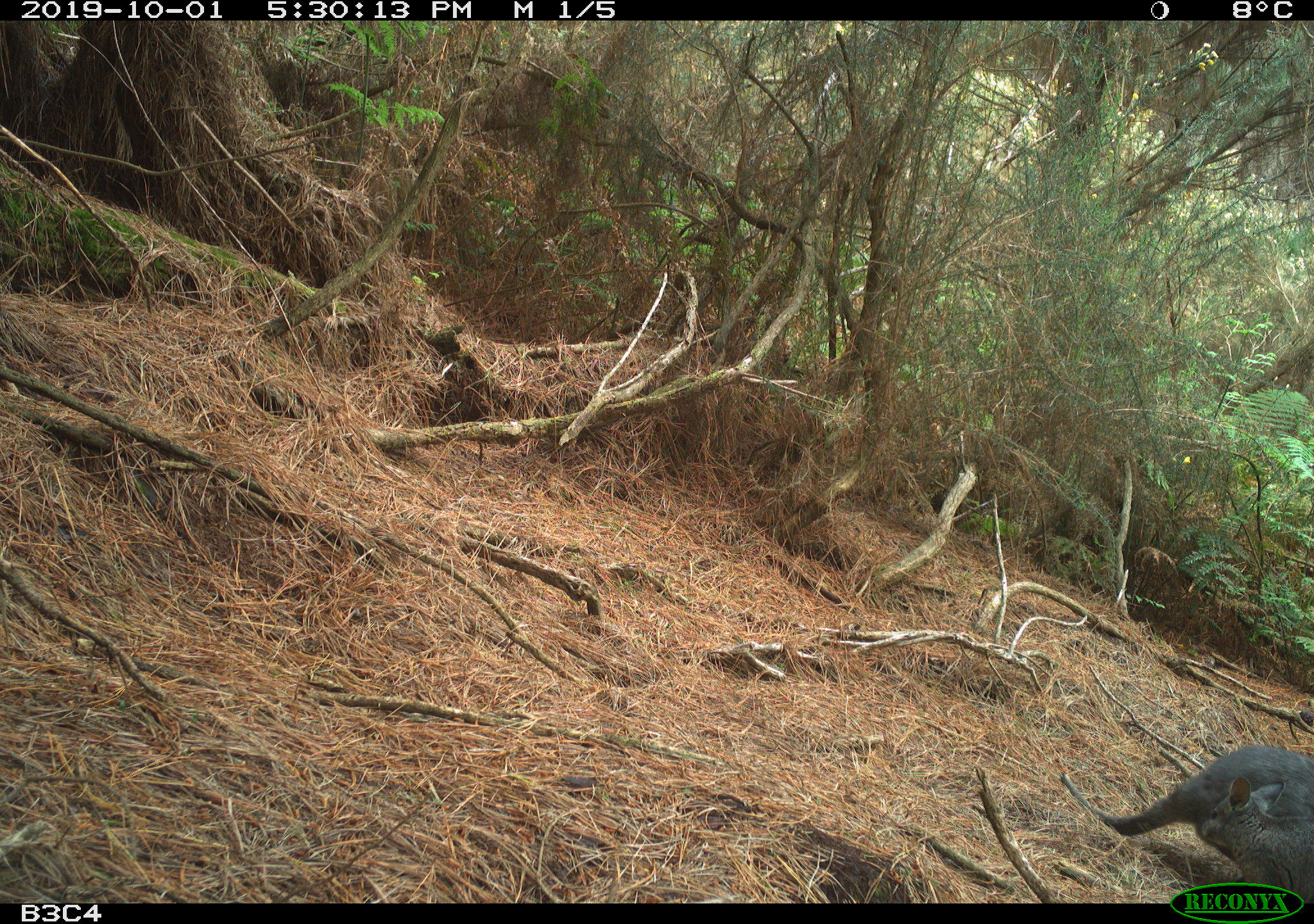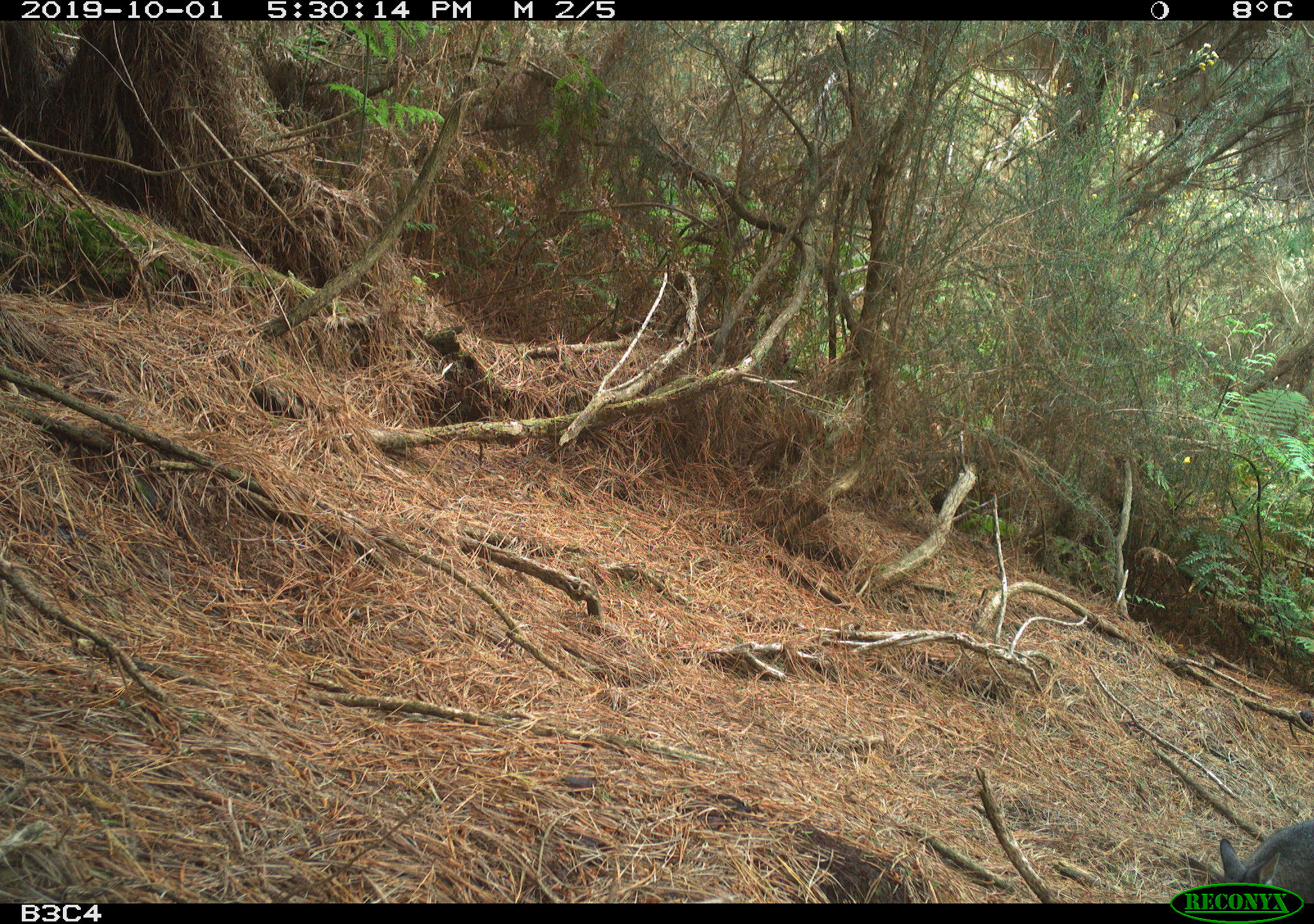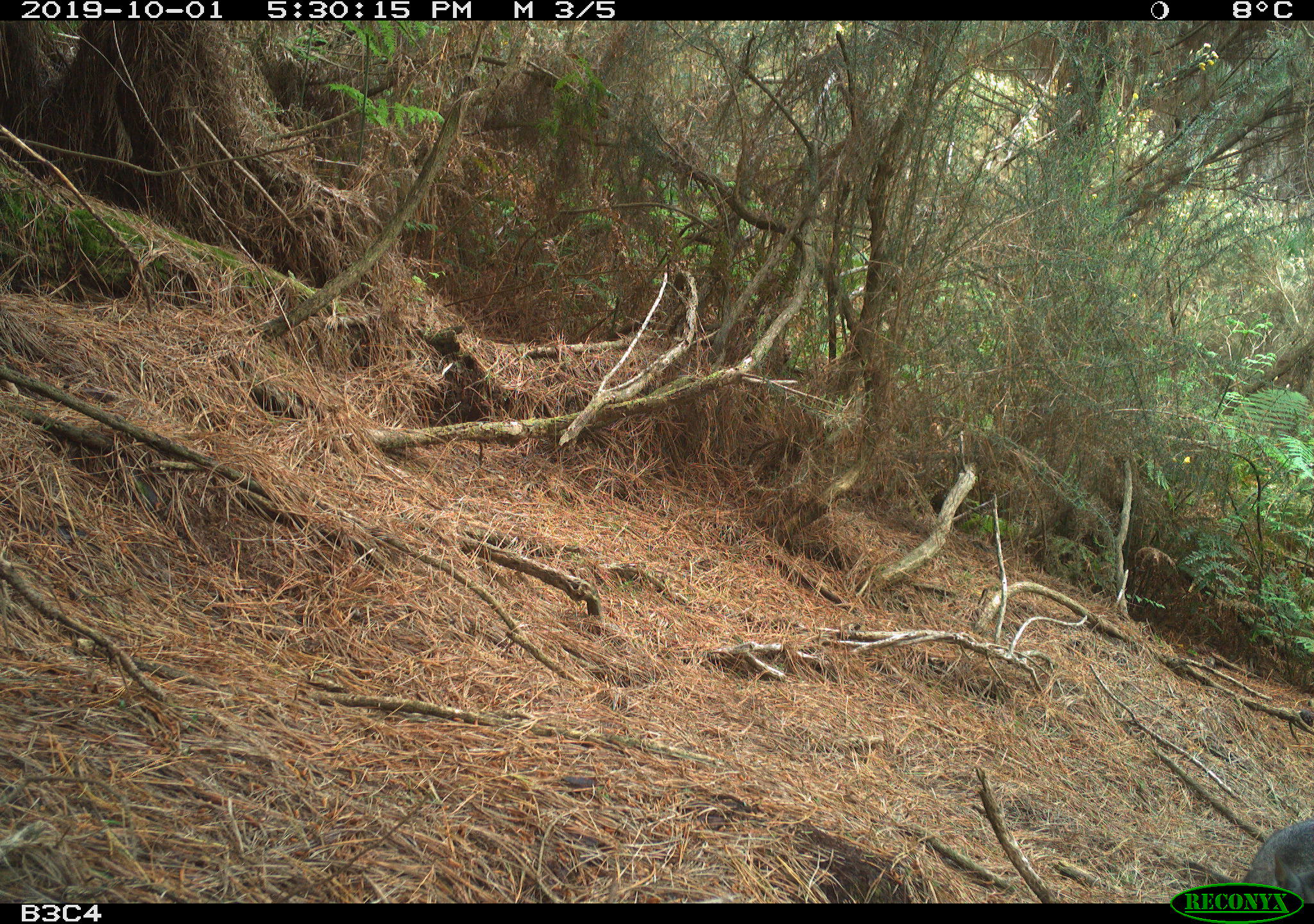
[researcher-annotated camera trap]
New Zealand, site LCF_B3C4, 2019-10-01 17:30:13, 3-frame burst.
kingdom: Animalia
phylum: Chordata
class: Mammalia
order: Diprotodontia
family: Macropodidae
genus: Notamacropus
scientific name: Notamacropus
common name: wallaby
Wallaby (Notamacropus).